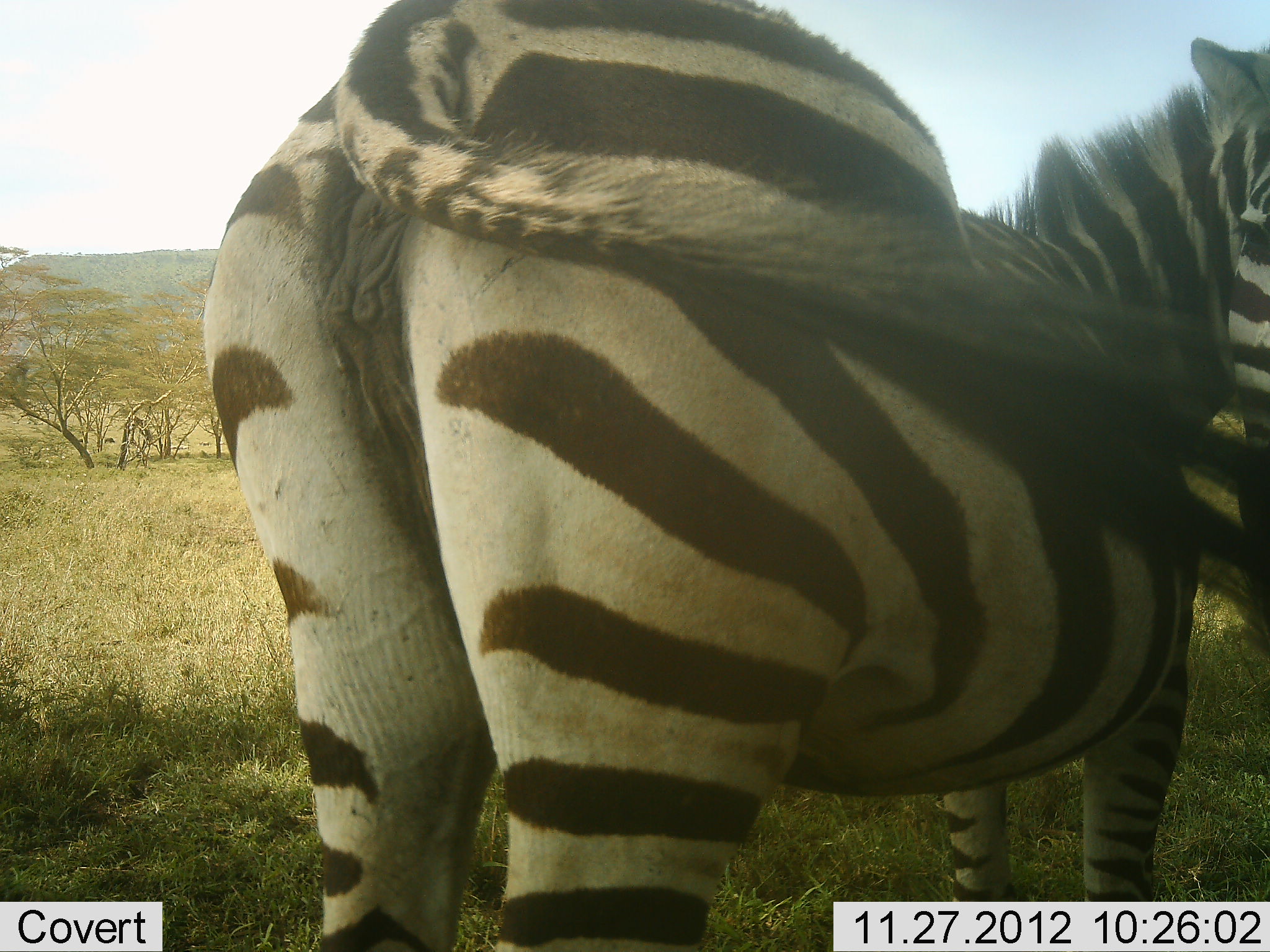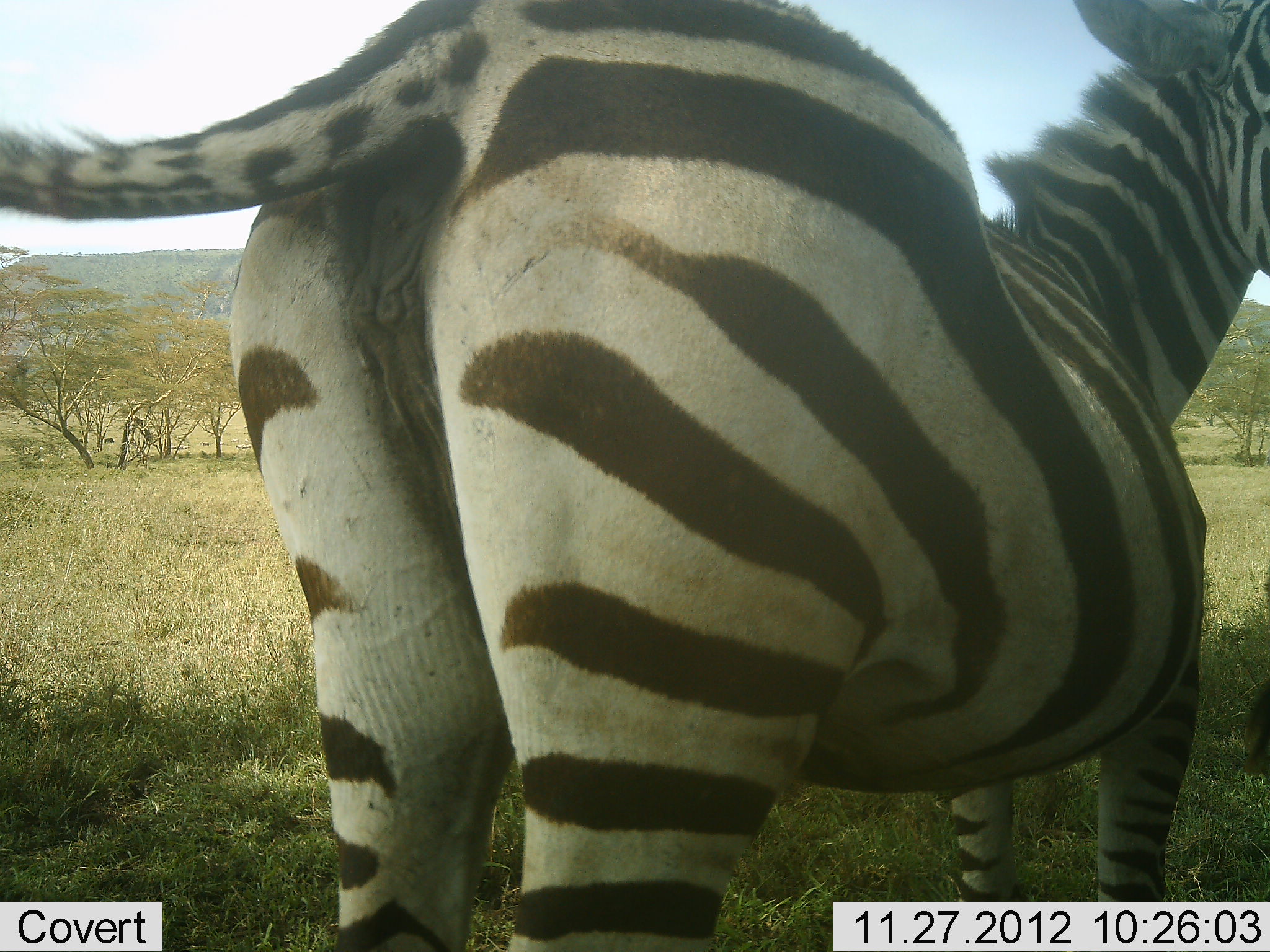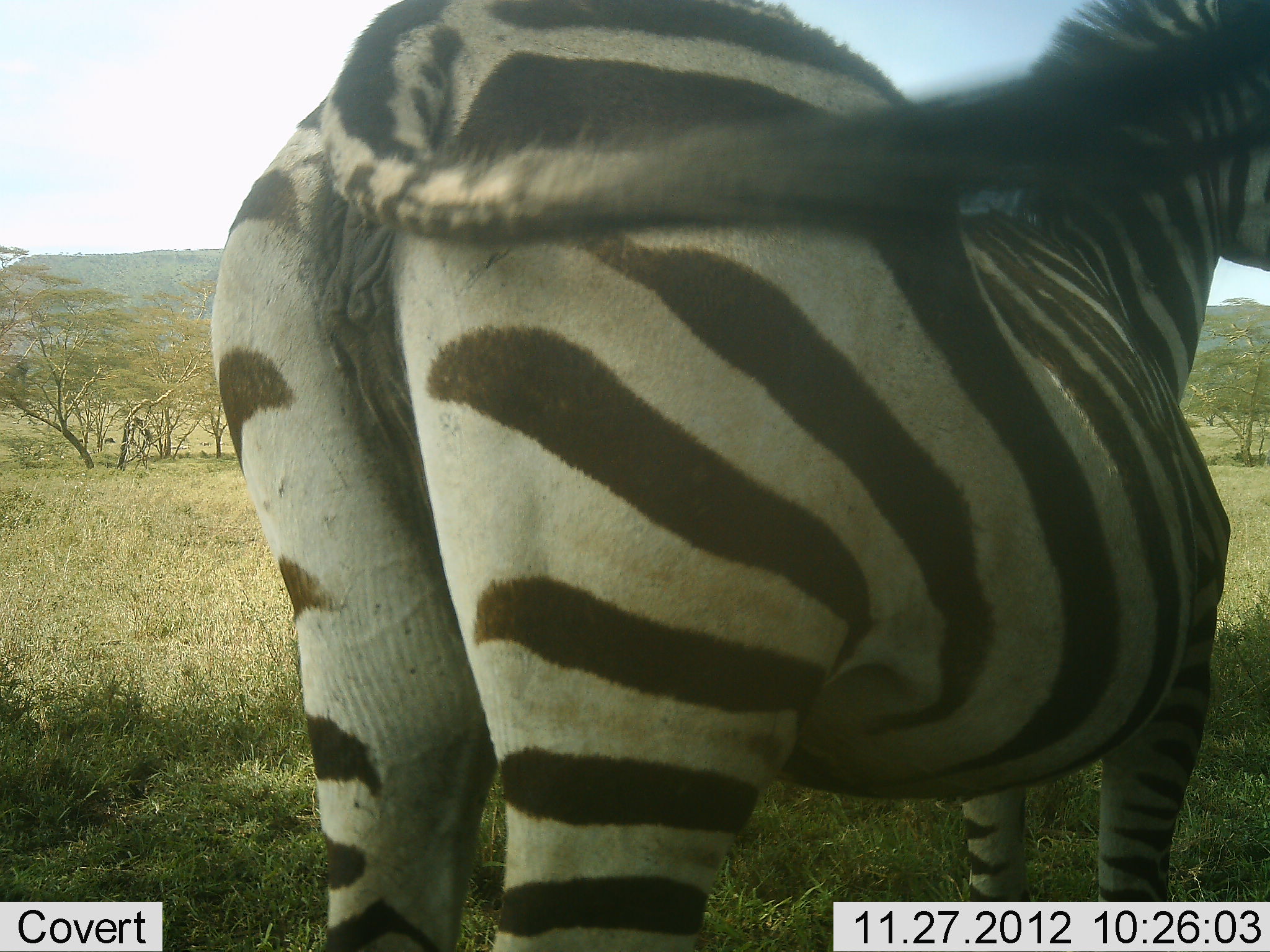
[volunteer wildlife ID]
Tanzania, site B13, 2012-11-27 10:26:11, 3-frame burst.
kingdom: Animalia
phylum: Chordata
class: Mammalia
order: Perissodactyla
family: Equidae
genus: Equus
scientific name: Equus quagga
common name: plains zebra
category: zebra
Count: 1.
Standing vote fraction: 100%.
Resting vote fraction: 0%.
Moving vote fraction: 0%.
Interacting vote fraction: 0%.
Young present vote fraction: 0%.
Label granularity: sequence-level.